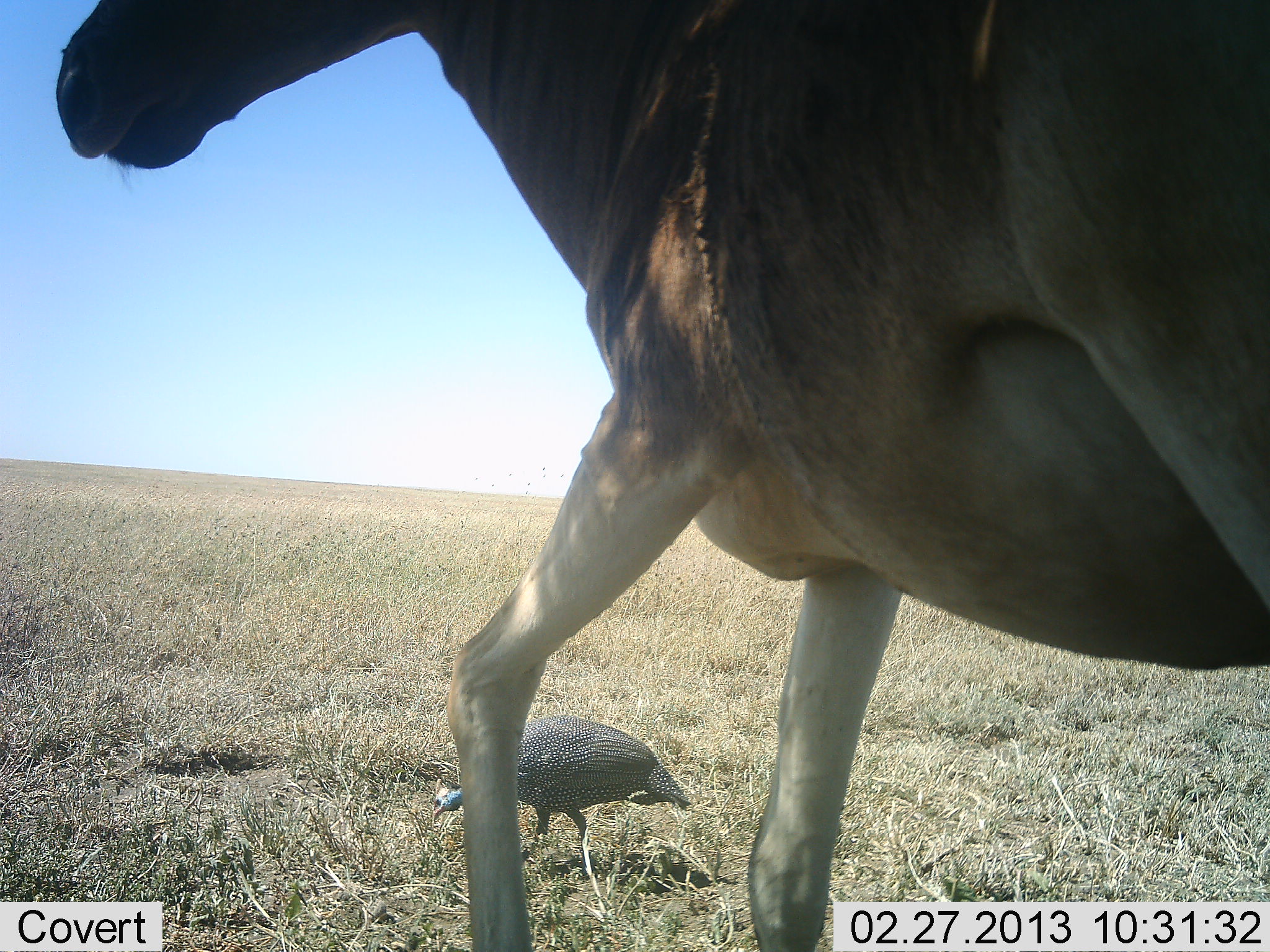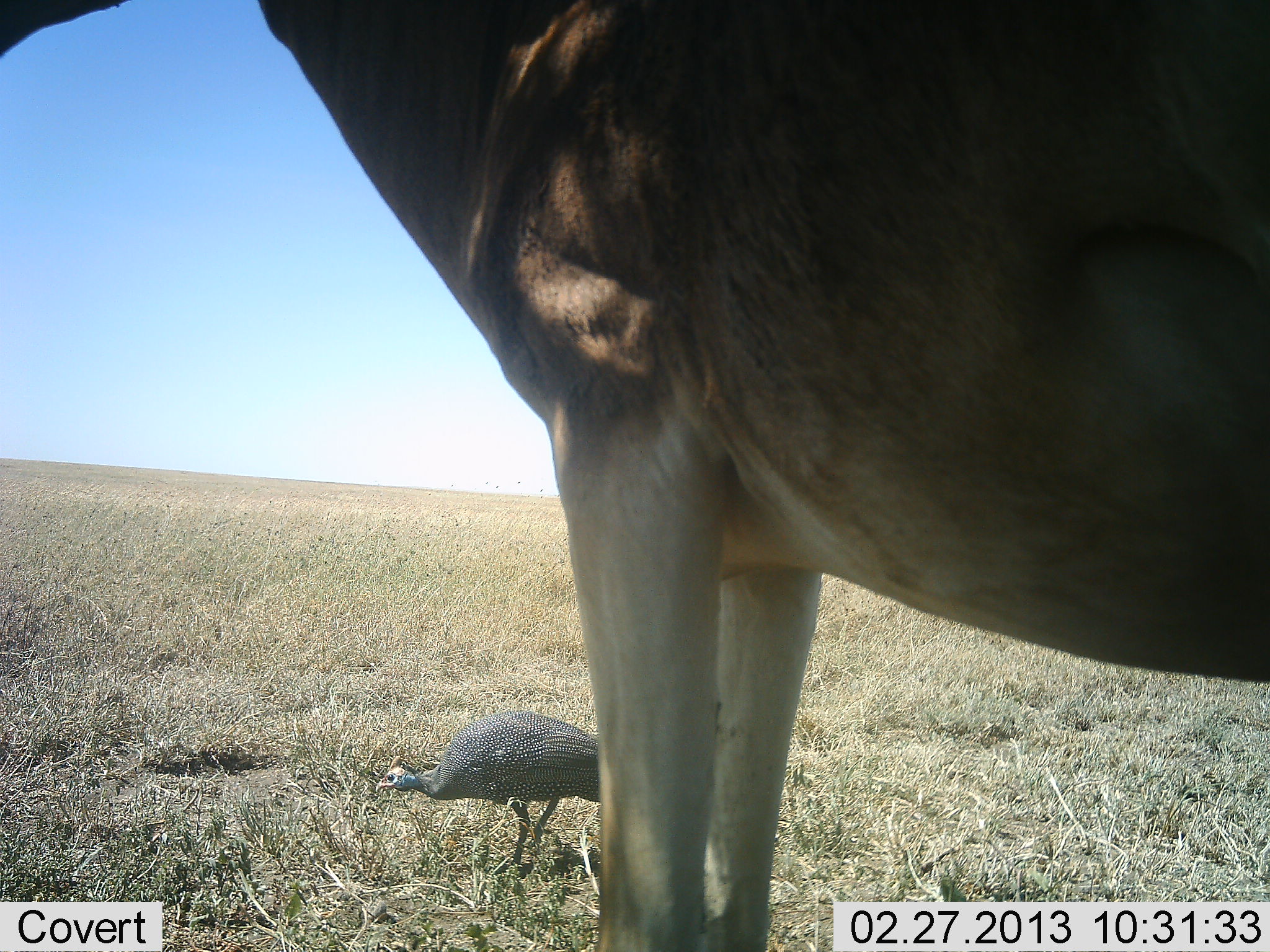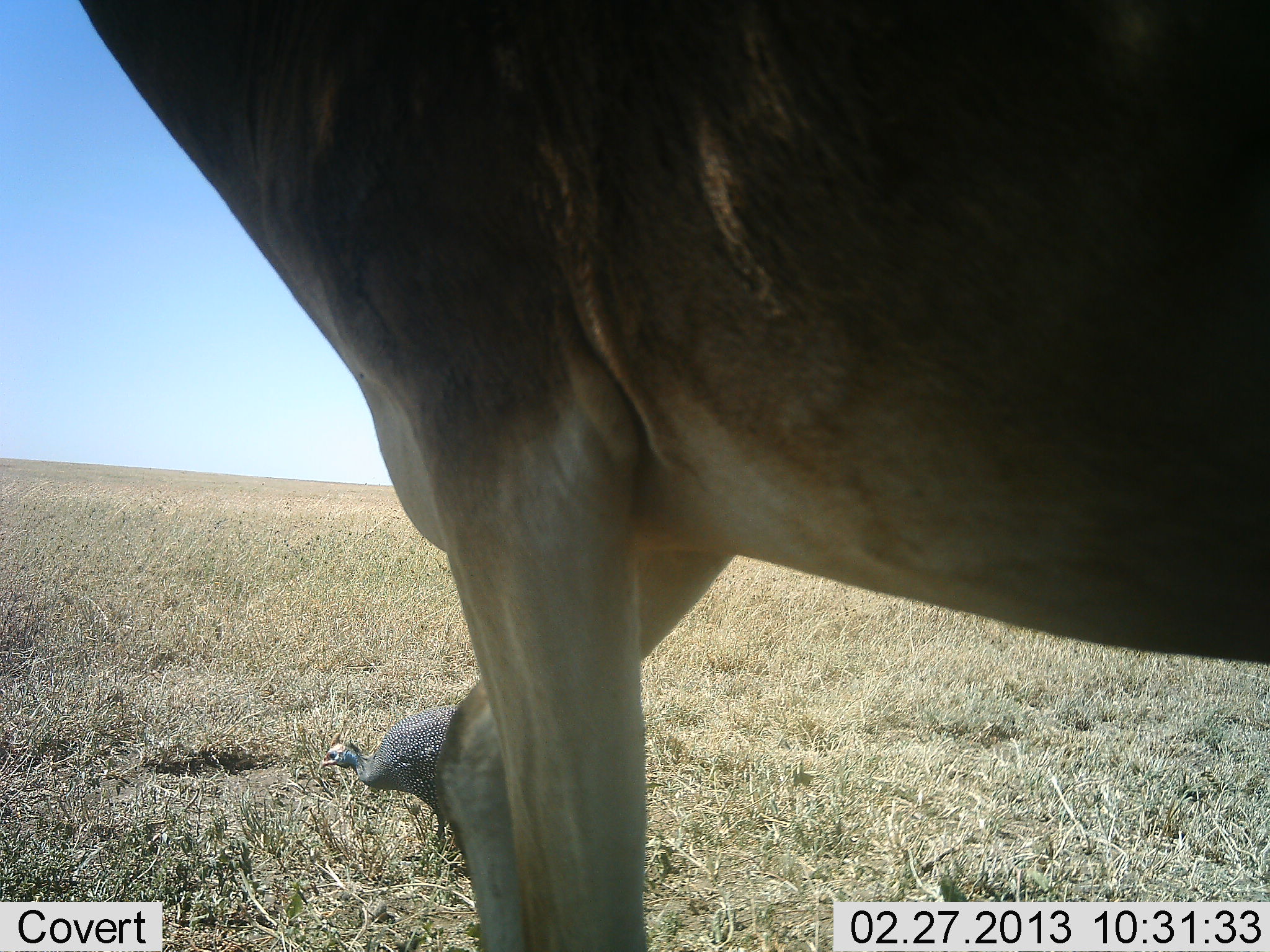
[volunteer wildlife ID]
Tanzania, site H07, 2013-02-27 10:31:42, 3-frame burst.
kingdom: Animalia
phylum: Chordata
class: Aves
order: Galliformes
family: Numididae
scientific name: Numididae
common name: guinea fowl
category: guineafowl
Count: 1.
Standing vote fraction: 10%.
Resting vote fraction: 0%.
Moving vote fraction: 76%.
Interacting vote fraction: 0%.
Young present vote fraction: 0%.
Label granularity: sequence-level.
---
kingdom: Animalia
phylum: Chordata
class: Mammalia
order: Artiodactyla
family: Bovidae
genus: Alcelaphus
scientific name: Alcelaphus buselaphus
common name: hartebeest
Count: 1.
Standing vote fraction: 65%.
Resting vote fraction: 0%.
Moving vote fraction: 35%.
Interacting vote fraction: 0%.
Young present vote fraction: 0%.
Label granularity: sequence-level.